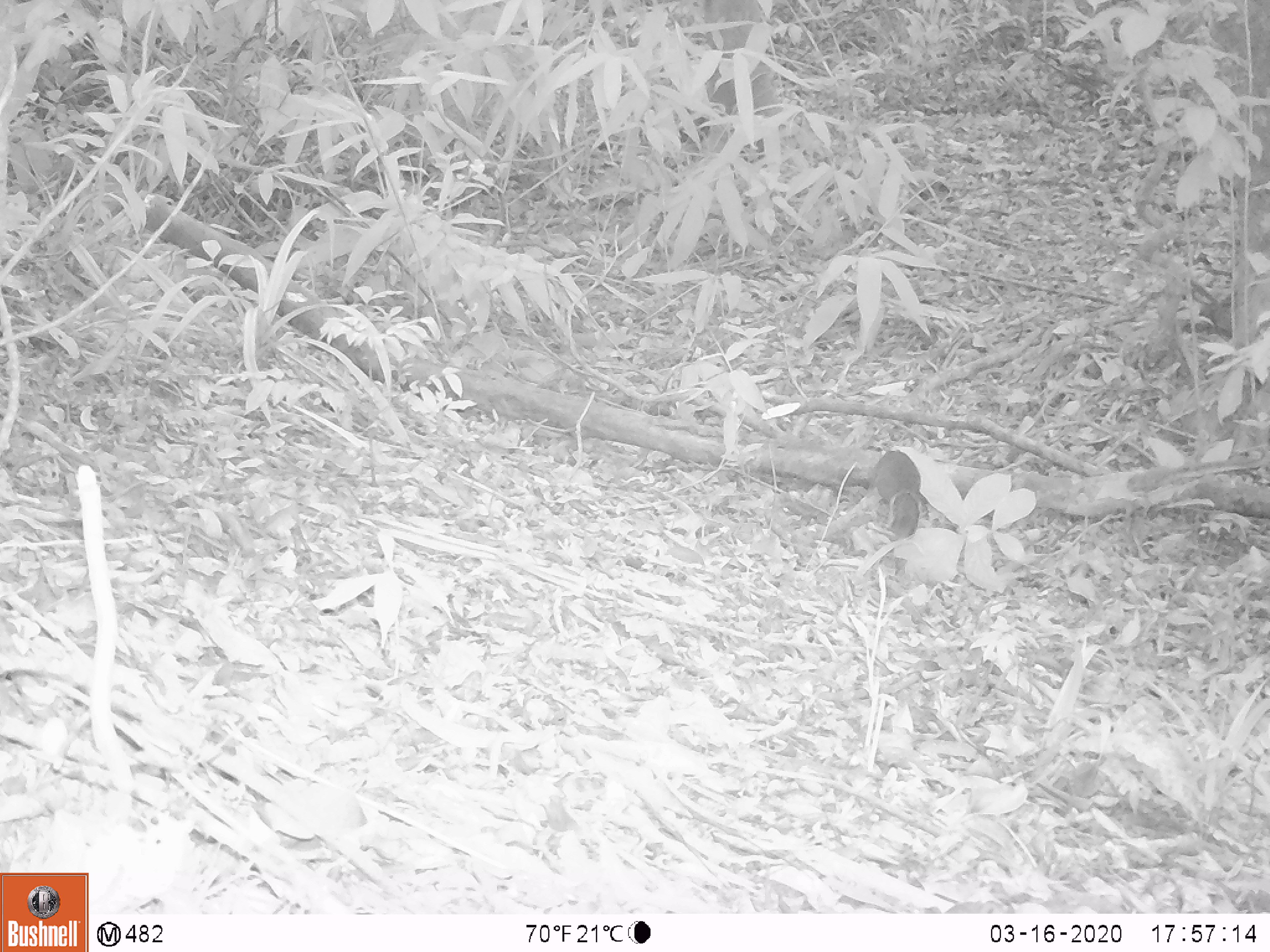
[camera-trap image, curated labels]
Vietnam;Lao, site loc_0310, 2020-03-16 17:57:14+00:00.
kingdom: Animalia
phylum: Chordata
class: Mammalia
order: Rodentia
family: Sciuridae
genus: Dremomys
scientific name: Dremomys rufigenis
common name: red-cheeked squirrel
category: red cheeked squirrel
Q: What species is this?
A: Red cheeked squirrel (red-cheeked squirrel) (Dremomys rufigenis).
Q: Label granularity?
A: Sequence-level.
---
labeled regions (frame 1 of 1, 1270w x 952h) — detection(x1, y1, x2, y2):
red cheeked squirrel: detection(870, 448, 929, 543)